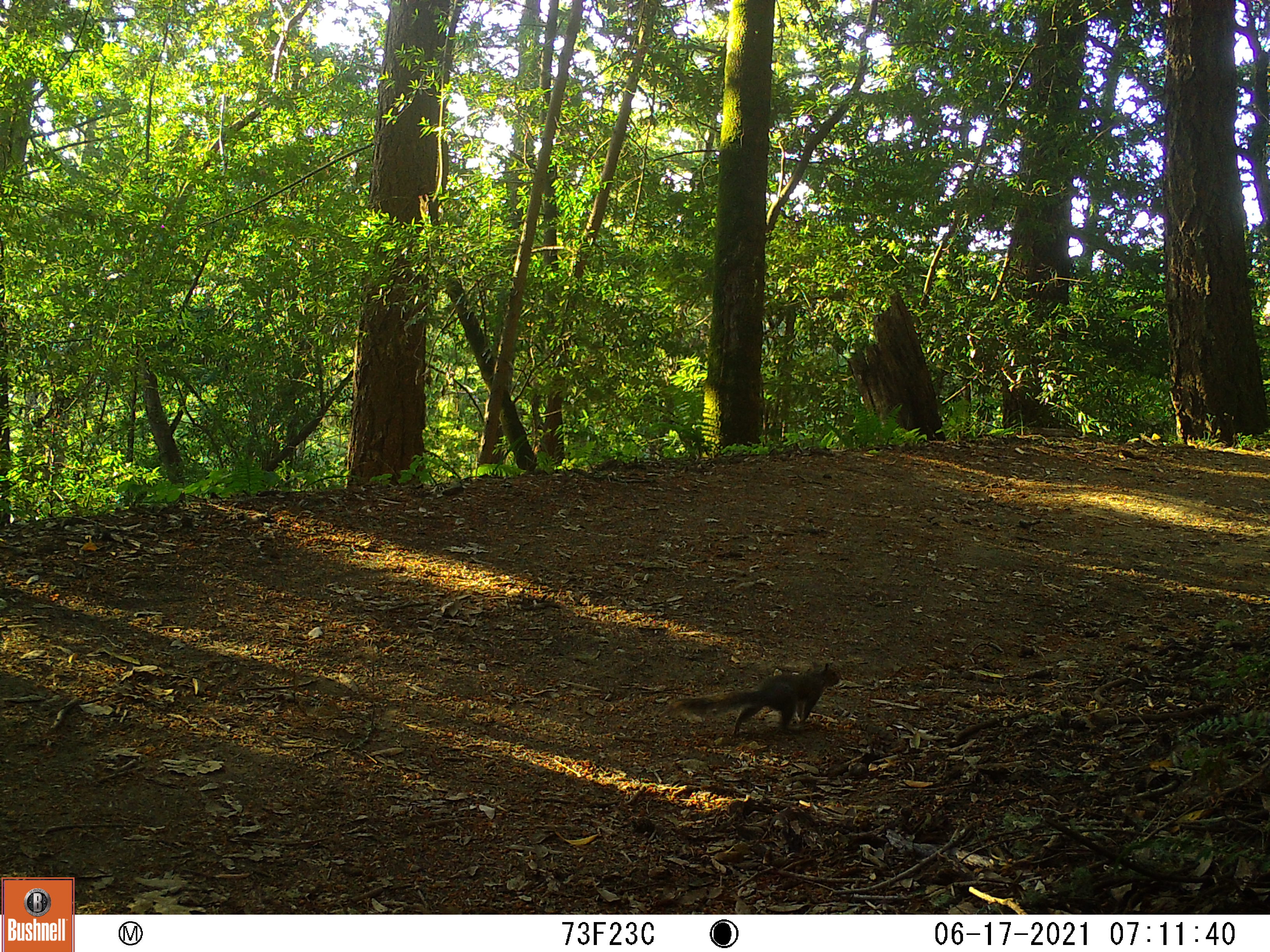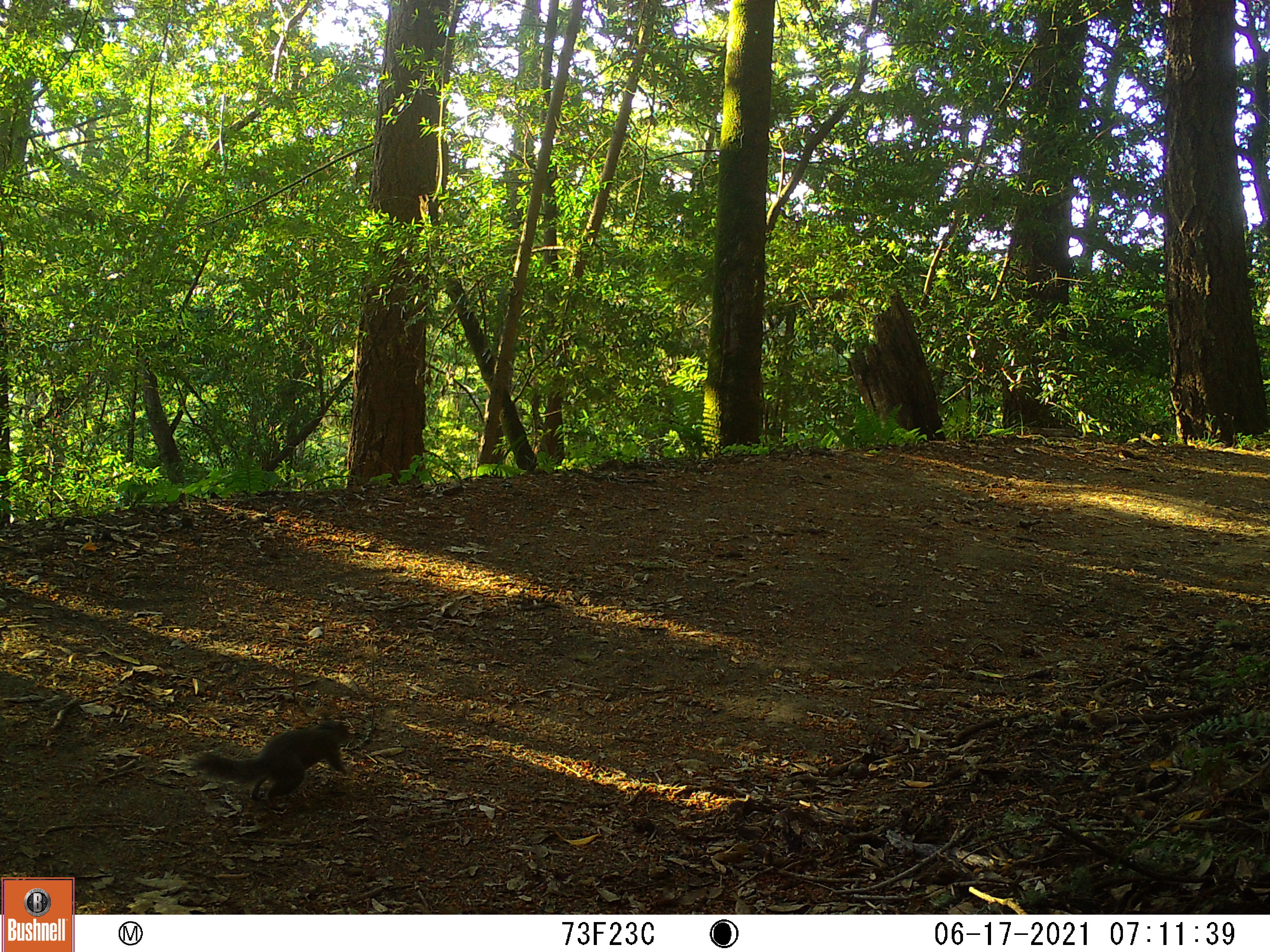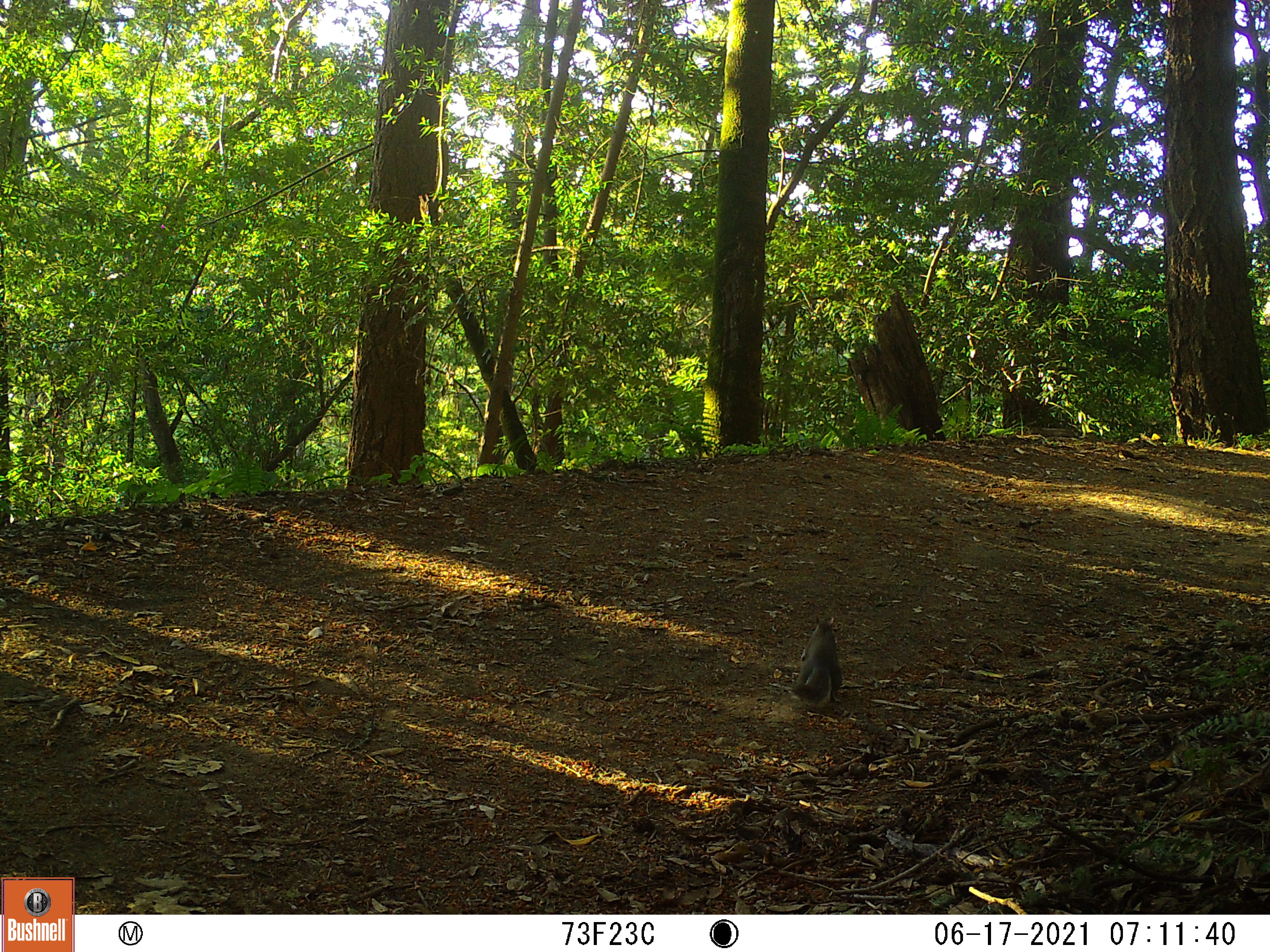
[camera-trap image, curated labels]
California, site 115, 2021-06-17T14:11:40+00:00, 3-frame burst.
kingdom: Animalia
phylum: Chordata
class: Mammalia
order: Rodentia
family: Sciuridae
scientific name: Sciuridae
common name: squirrel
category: unknown squirrel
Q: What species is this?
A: Unknown squirrel (squirrel) (Sciuridae).